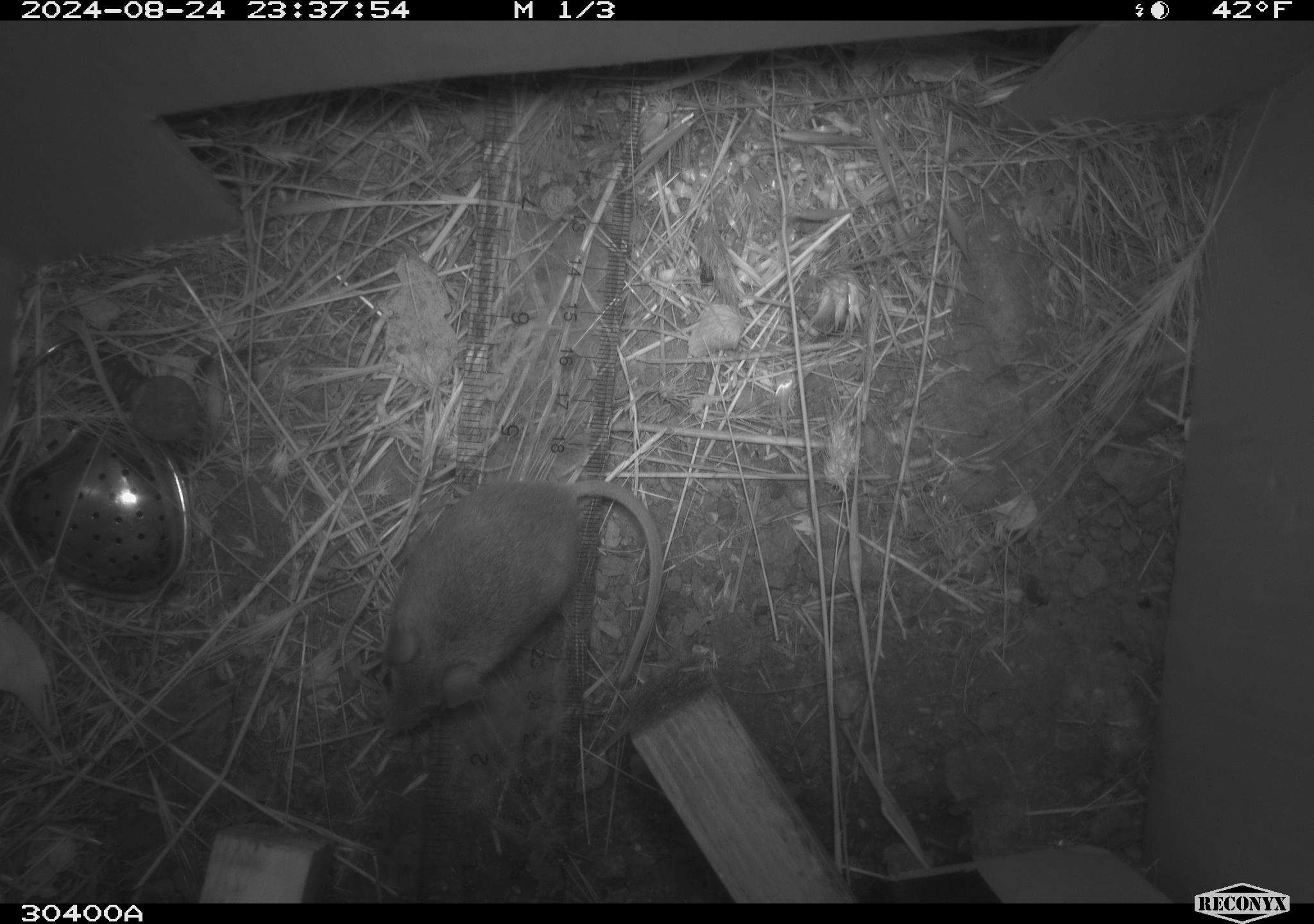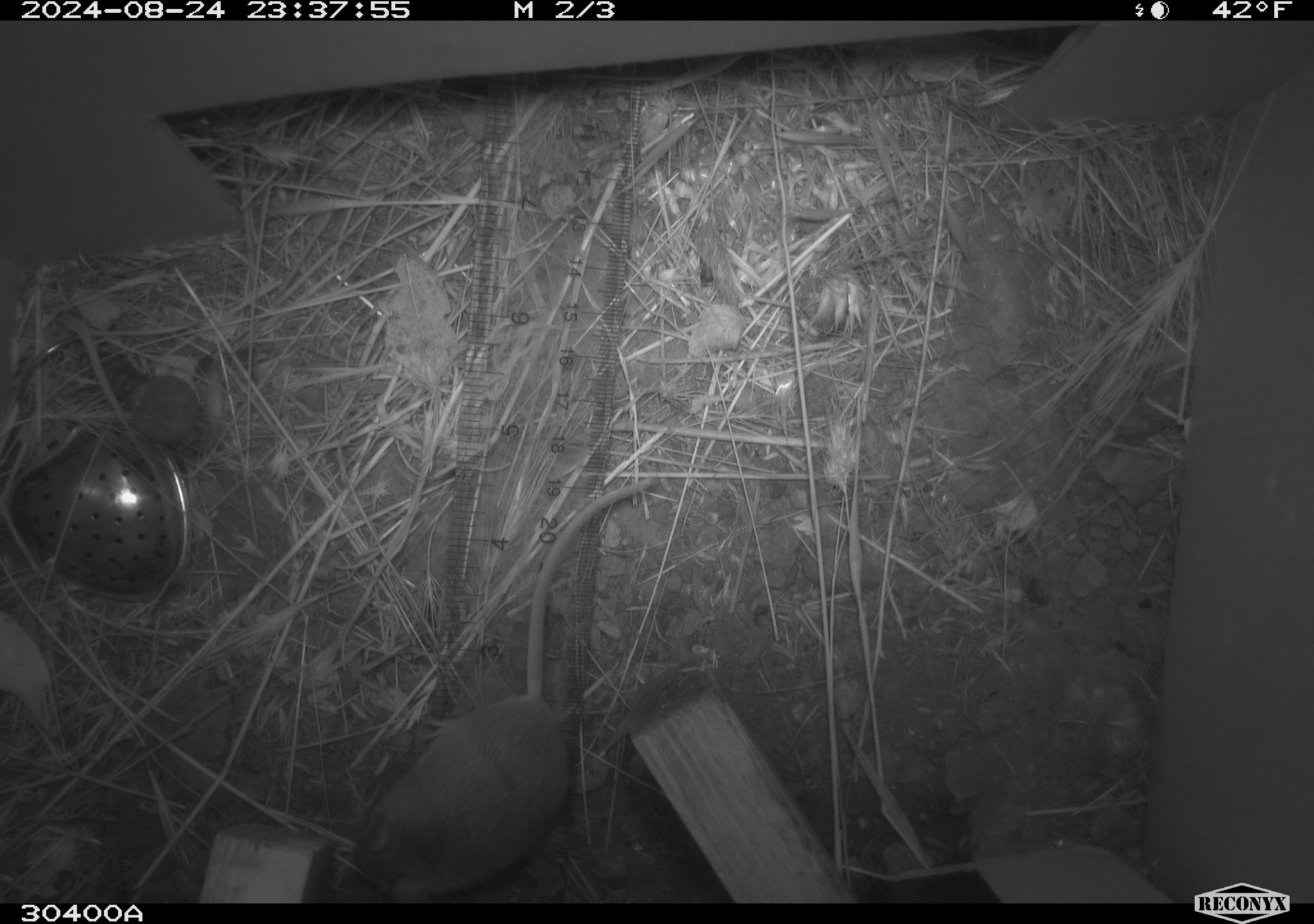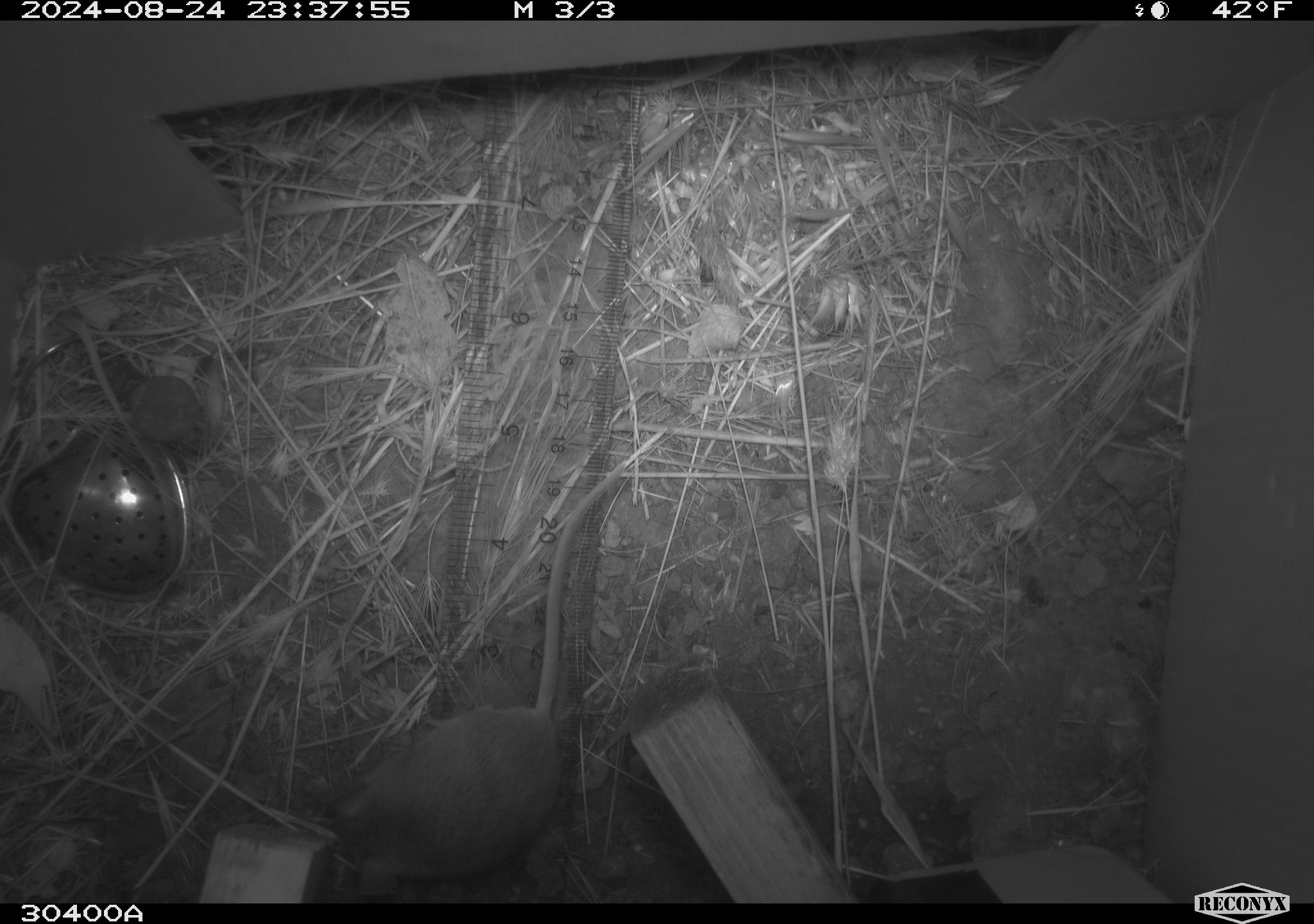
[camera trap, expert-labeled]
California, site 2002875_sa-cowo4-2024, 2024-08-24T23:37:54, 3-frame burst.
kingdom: Animalia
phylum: Chordata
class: Mammalia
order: Rodentia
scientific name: Rodentia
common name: mouse species